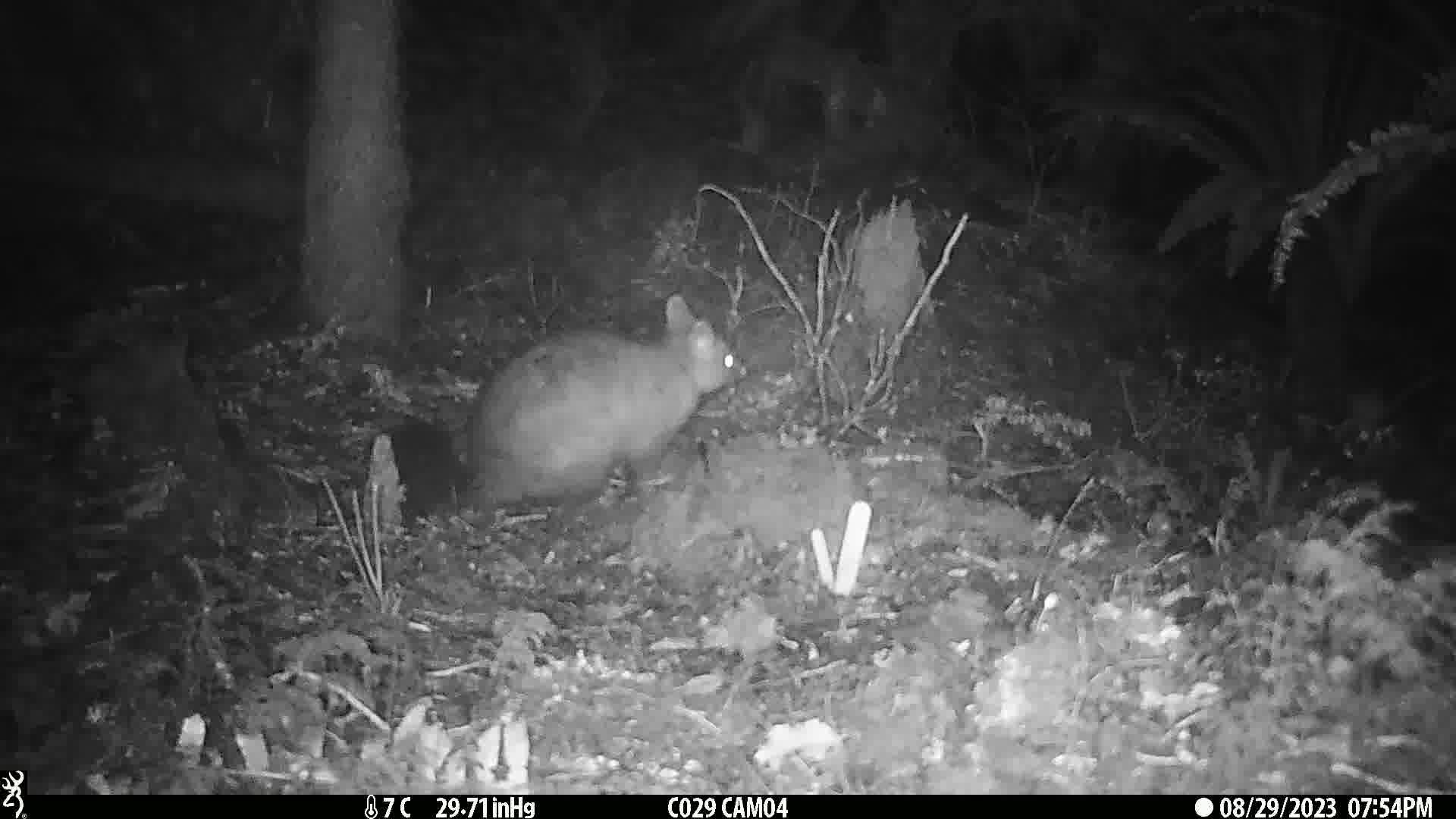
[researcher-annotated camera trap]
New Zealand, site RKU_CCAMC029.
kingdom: Animalia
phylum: Chordata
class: Mammalia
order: Diprotodontia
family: Phalangeridae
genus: Trichosurus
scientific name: Trichosurus vulpecula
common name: common brushtail possum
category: possum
Possum (common brushtail possum) (Trichosurus vulpecula).